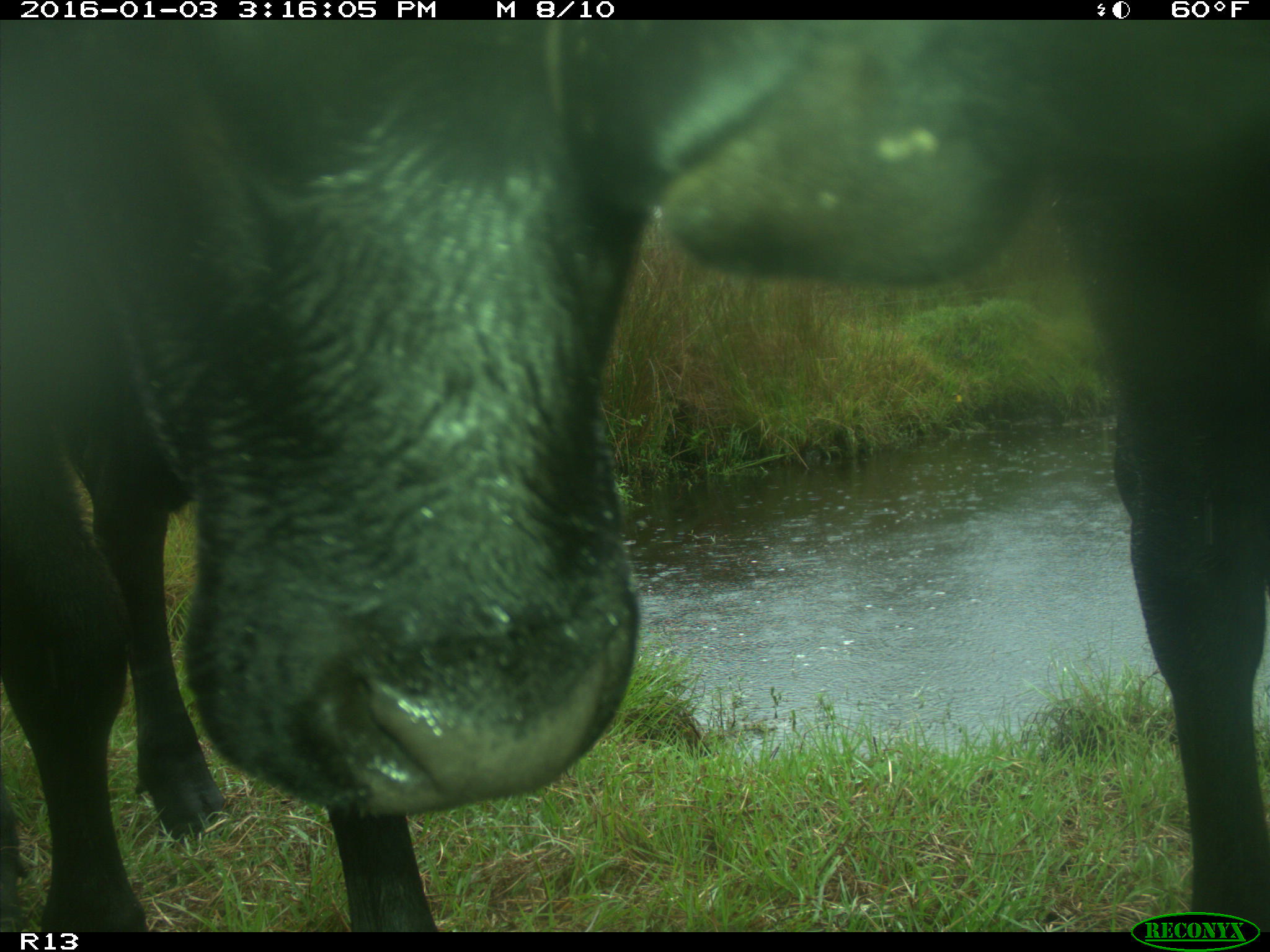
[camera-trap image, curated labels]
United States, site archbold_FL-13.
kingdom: Animalia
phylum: Chordata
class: Mammalia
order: Artiodactyla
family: Bovidae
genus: Bos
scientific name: Bos taurus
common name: domestic cow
Bos taurus (domestic cow).